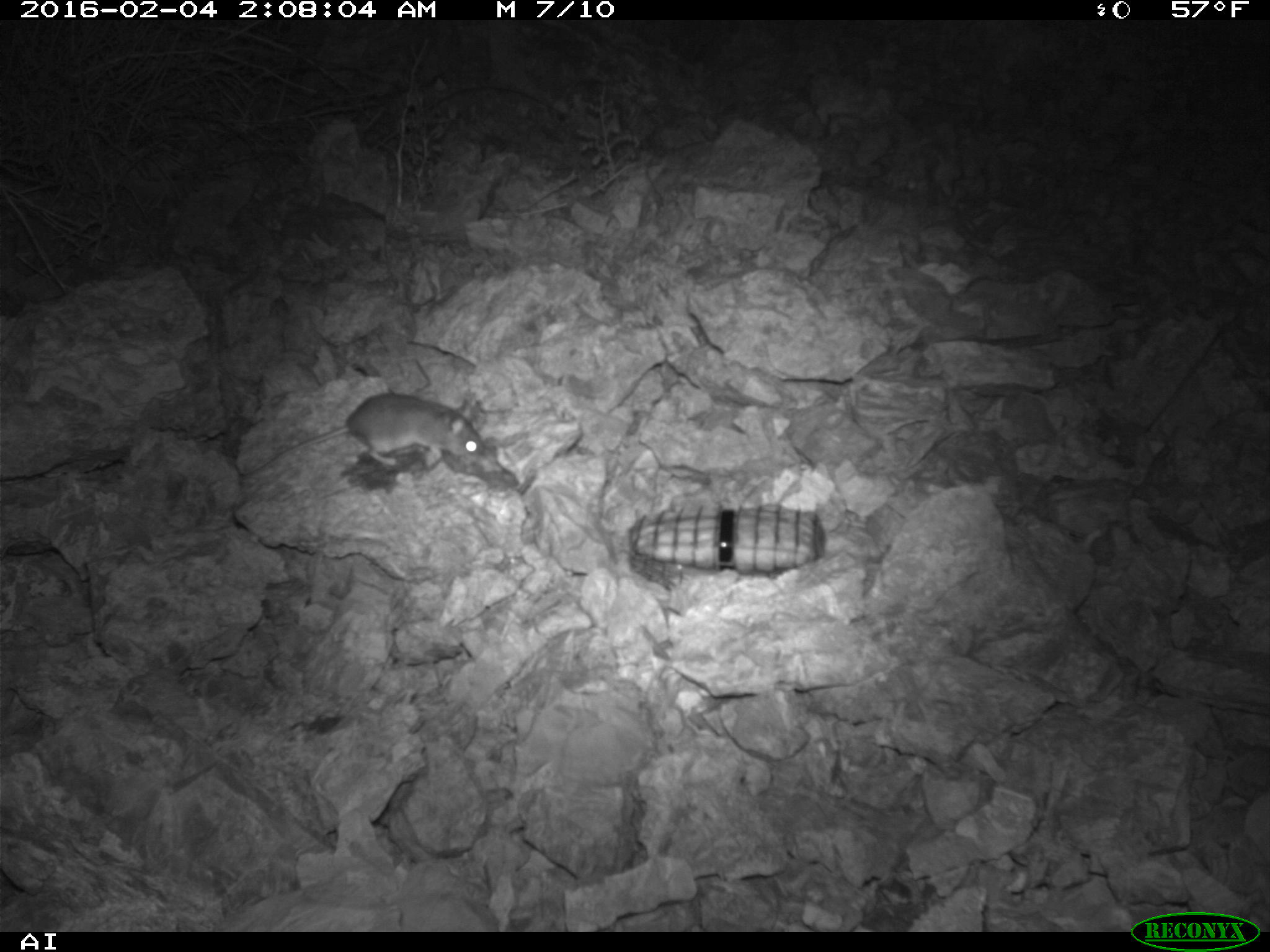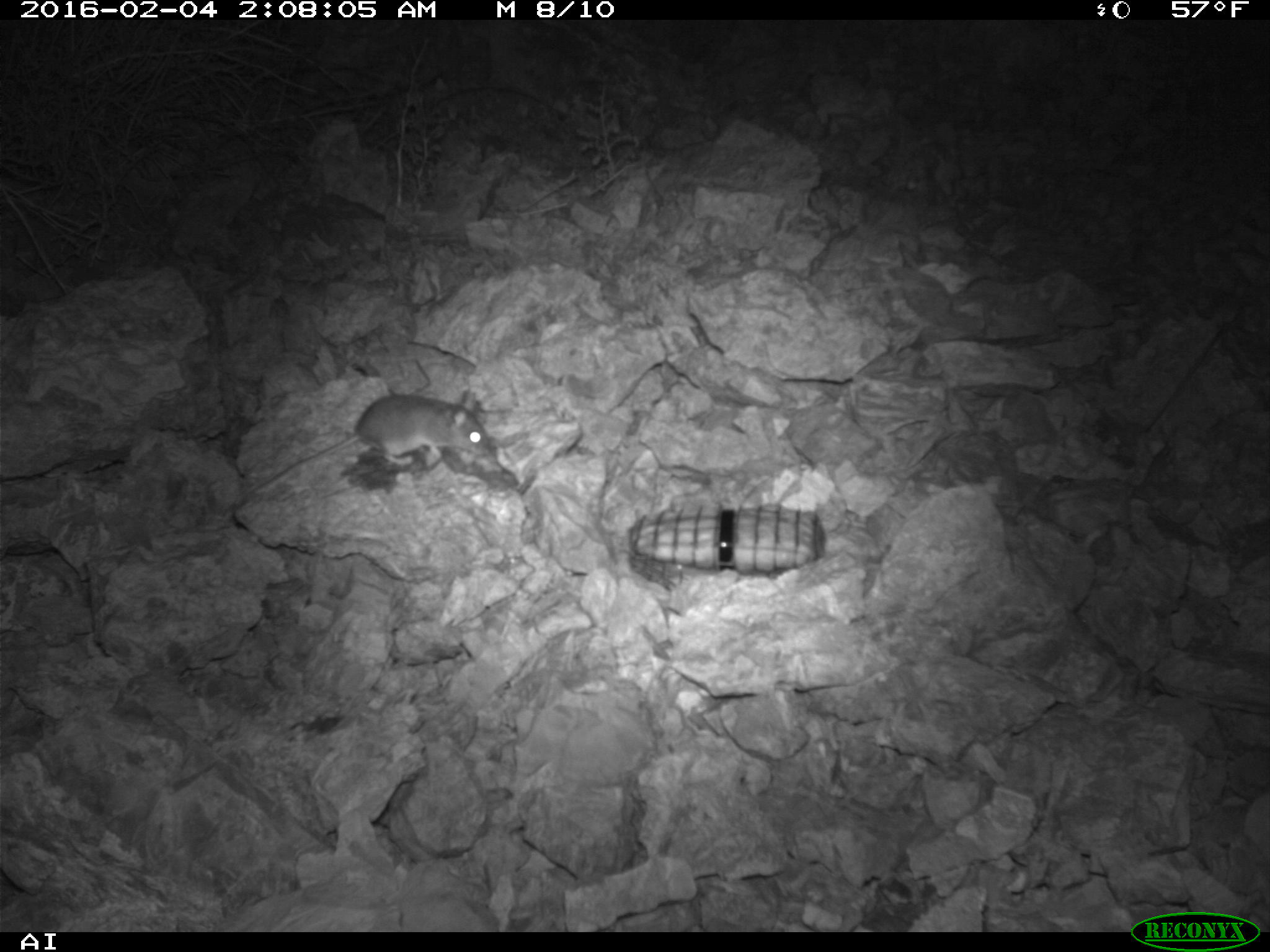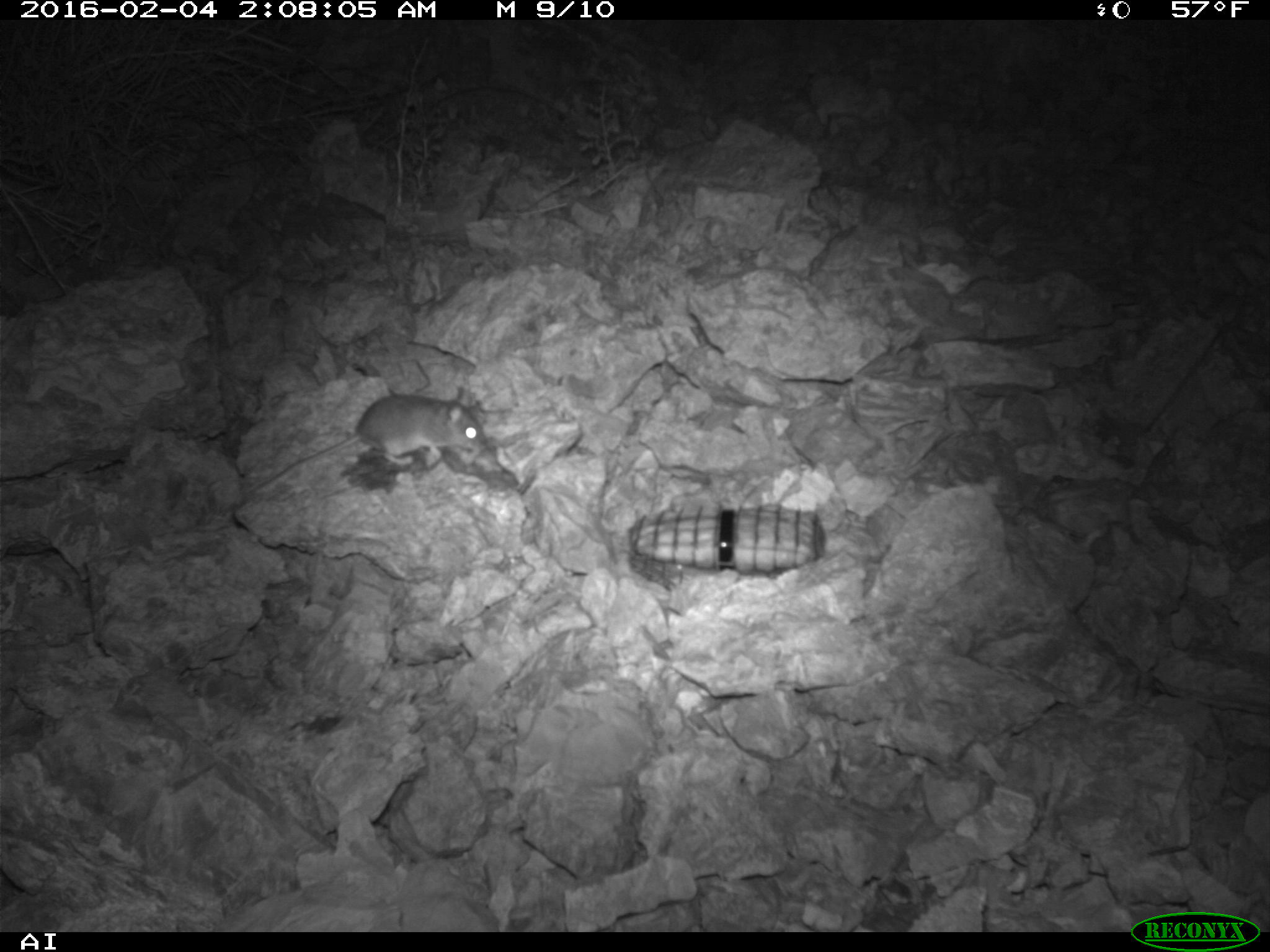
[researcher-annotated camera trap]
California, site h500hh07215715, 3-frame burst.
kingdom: Animalia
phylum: Chordata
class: Mammalia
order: Rodentia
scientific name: Rodentia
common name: rodent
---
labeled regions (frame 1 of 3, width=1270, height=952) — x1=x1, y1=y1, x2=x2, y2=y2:
rodent: x1=239, y1=394, x2=487, y2=480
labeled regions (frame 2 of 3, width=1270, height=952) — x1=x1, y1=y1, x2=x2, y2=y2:
rodent: x1=248, y1=389, x2=493, y2=495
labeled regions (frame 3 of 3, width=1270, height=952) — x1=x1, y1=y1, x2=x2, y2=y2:
rodent: x1=254, y1=387, x2=481, y2=494